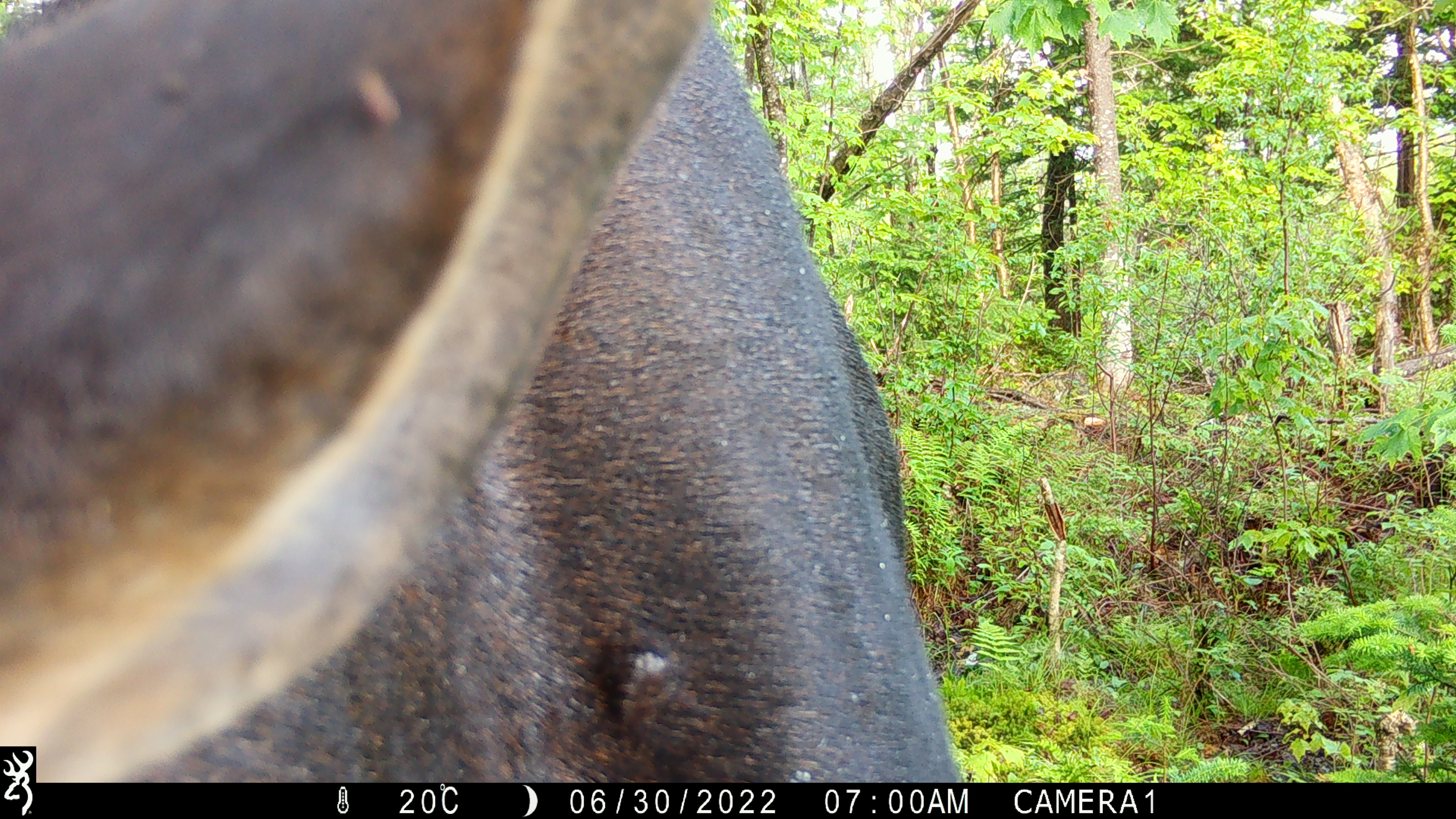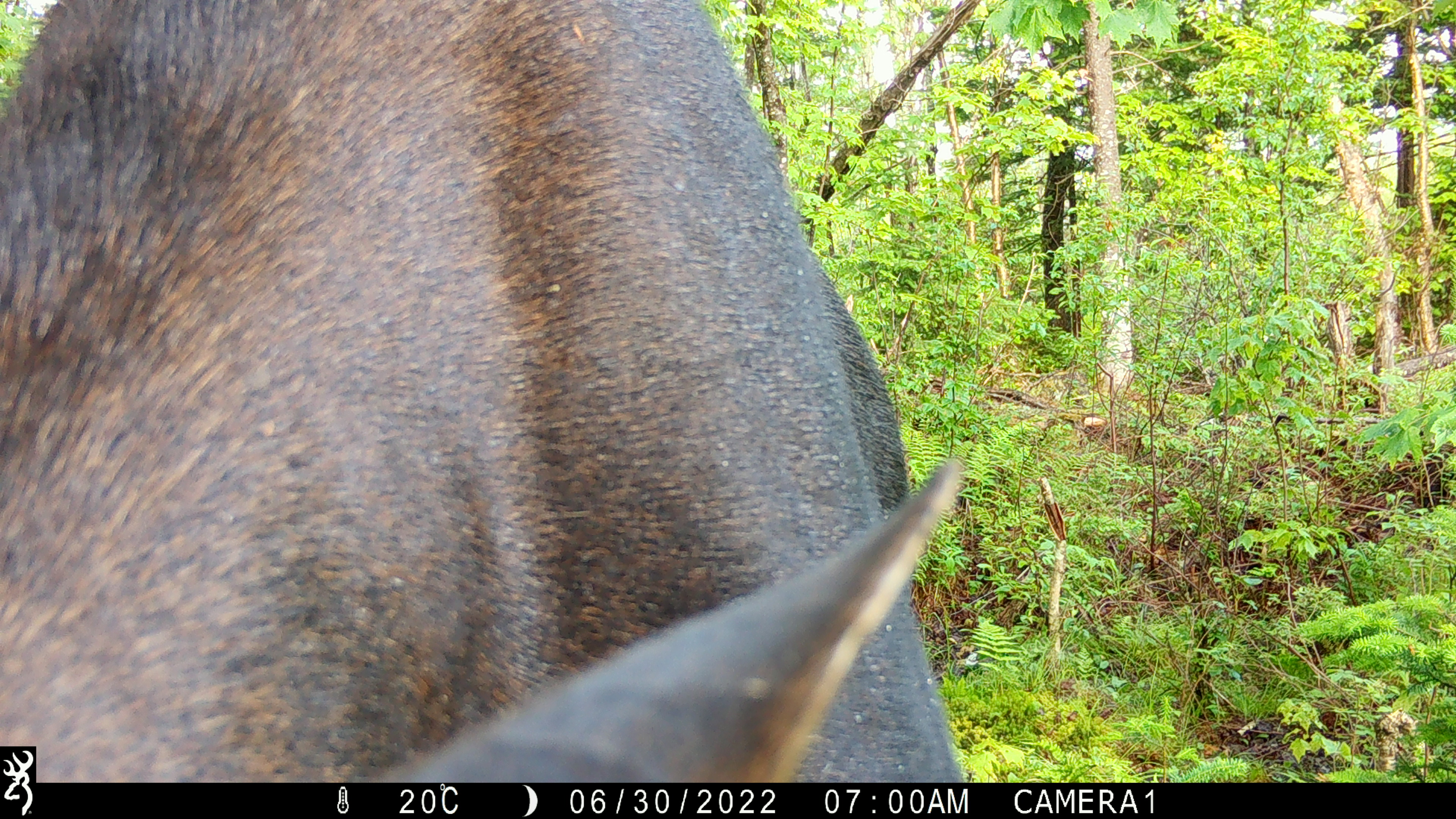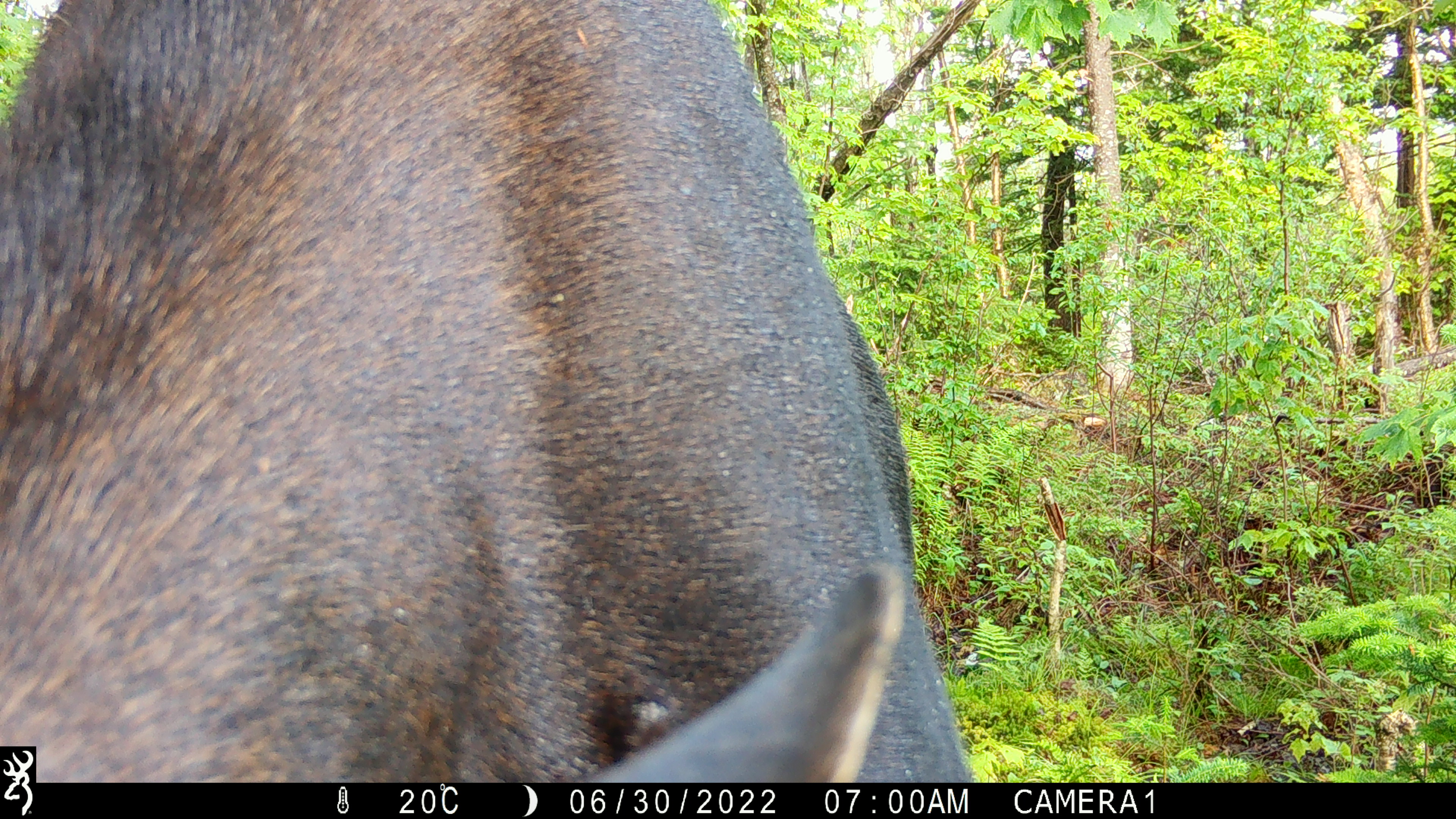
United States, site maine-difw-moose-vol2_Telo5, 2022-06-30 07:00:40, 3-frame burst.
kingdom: Animalia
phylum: Chordata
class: Mammalia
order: Artiodactyla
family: Cervidae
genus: Alces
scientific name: Alces alces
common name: moose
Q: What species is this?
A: Moose (Alces alces).